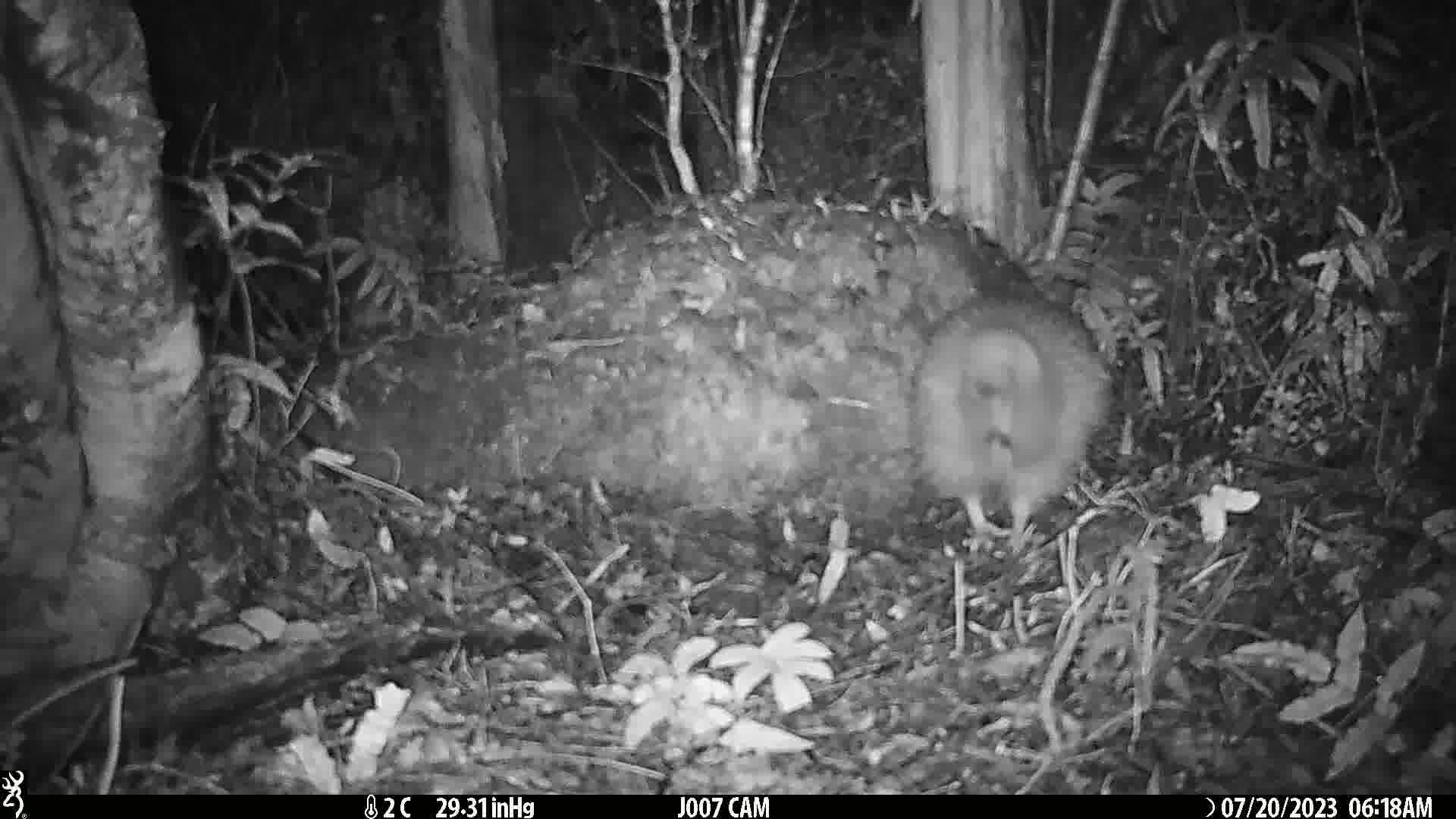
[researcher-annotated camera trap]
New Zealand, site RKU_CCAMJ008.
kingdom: Animalia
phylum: Chordata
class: Aves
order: Apterygiformes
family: Apterygidae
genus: Apteryx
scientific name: Apteryx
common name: kiwi